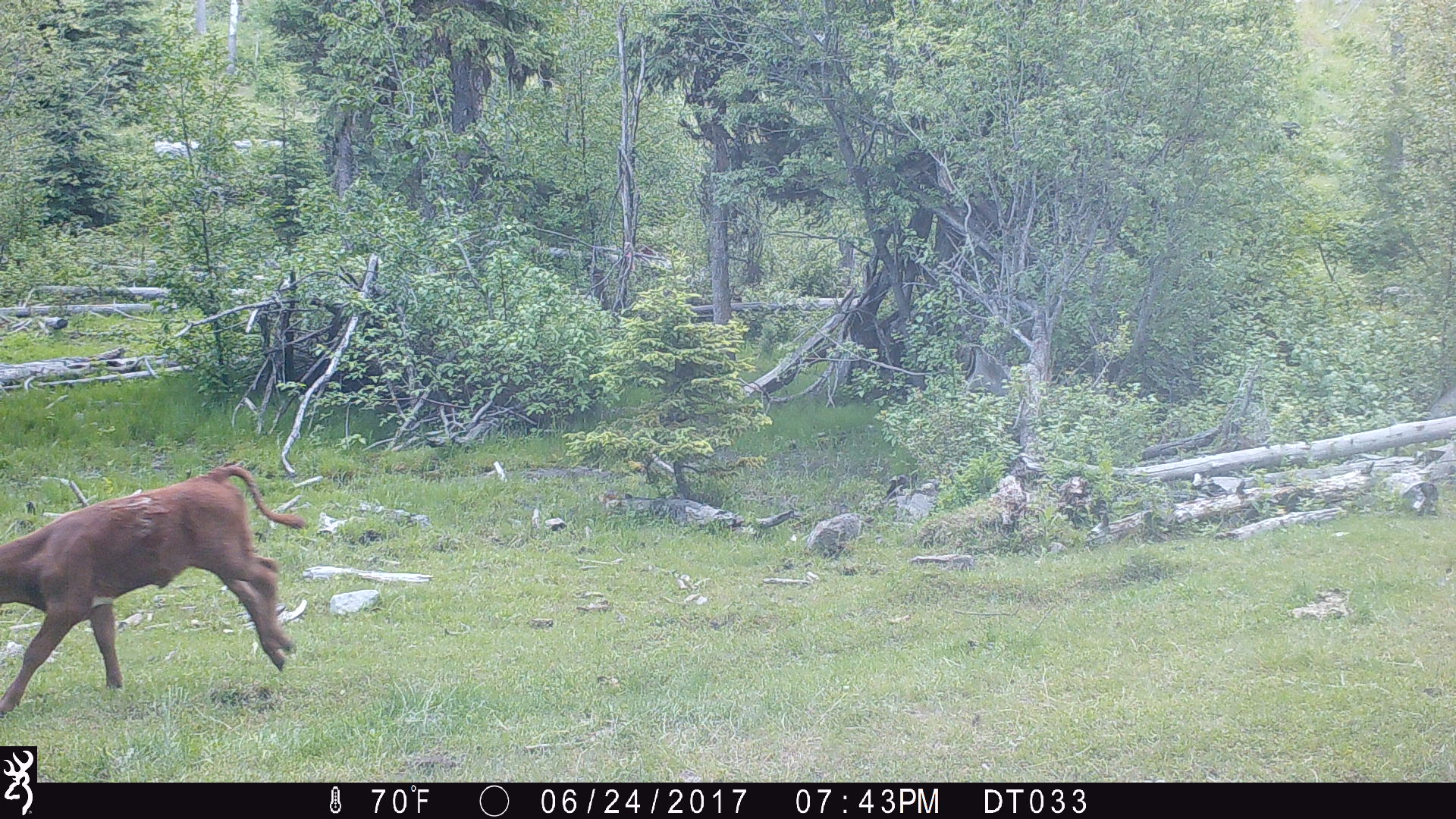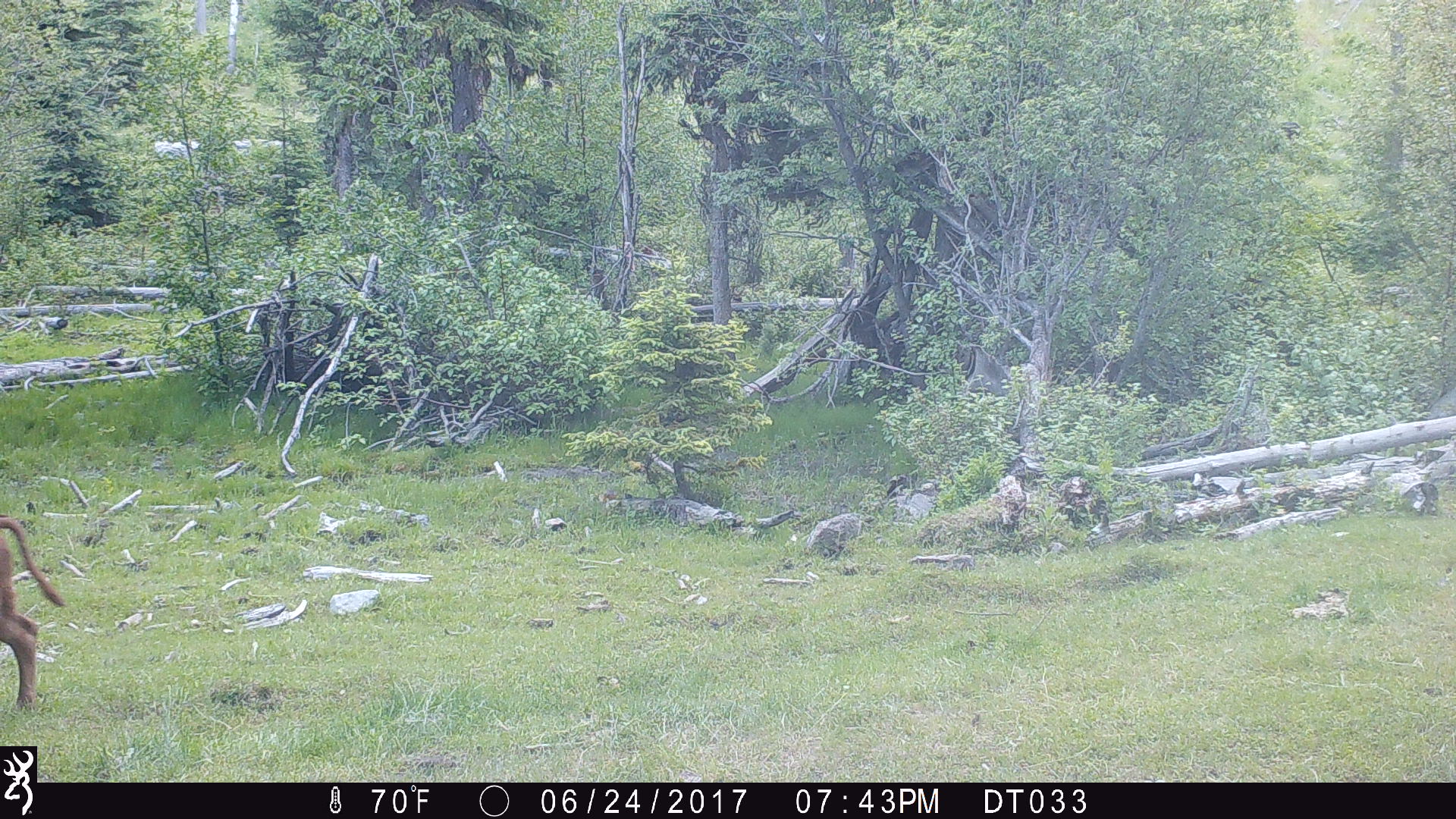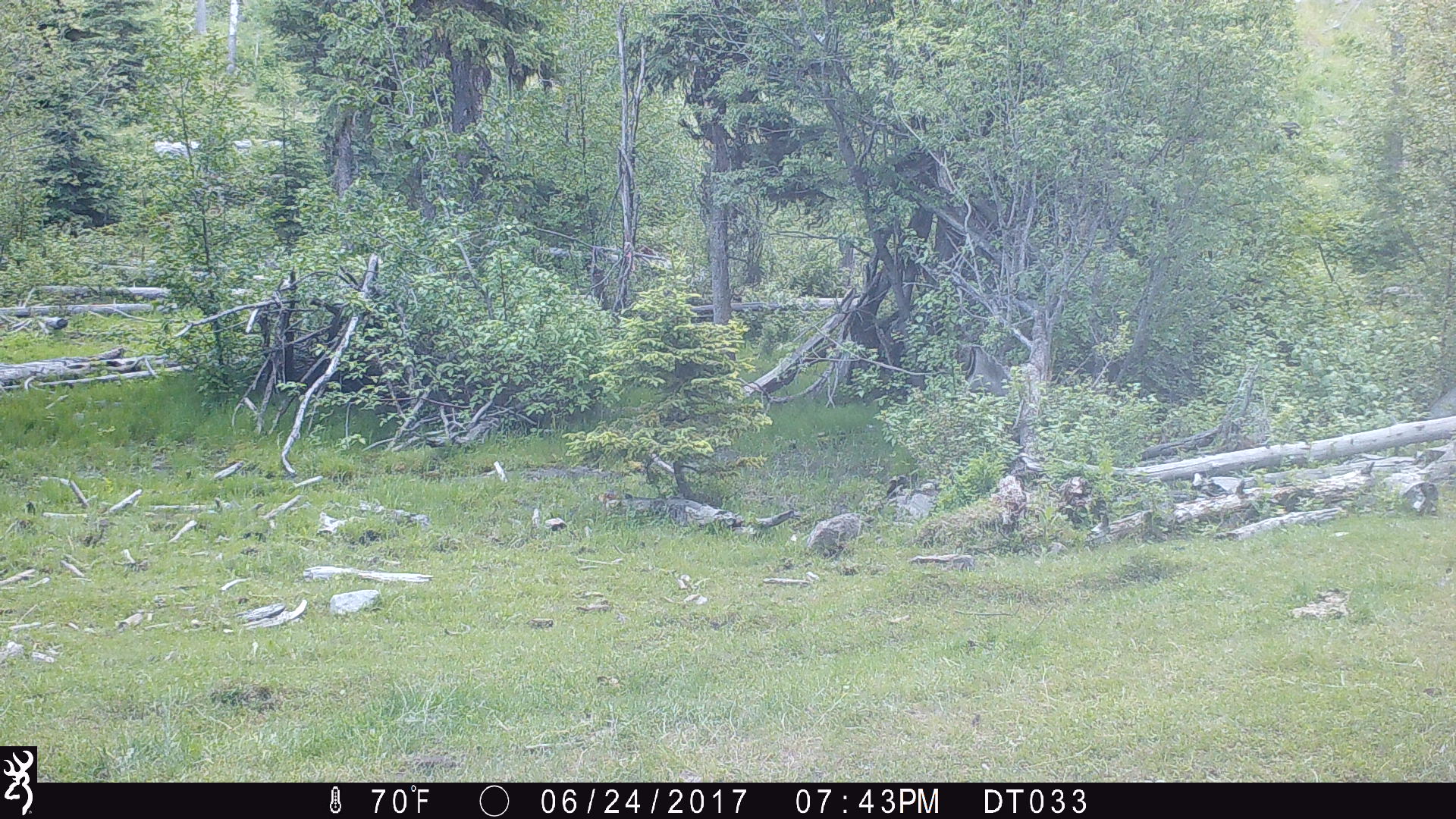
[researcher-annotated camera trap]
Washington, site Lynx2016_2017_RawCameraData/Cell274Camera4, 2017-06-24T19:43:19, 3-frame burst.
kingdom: Animalia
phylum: Chordata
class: Mammalia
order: Artiodactyla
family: Bovidae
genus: Bos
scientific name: Bos taurus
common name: domestic cattle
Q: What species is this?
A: Domestic cattle (Bos taurus).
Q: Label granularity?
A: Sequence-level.